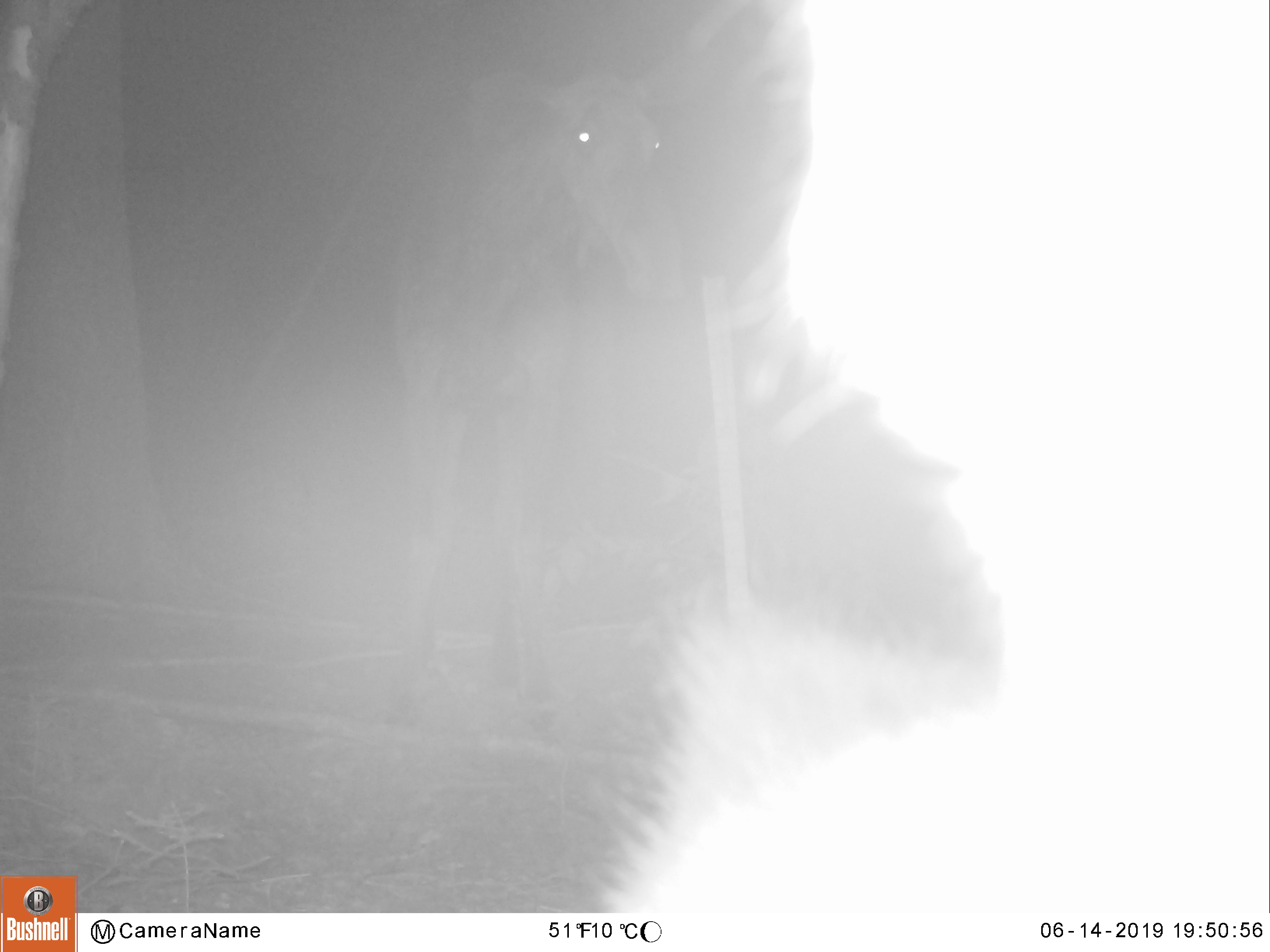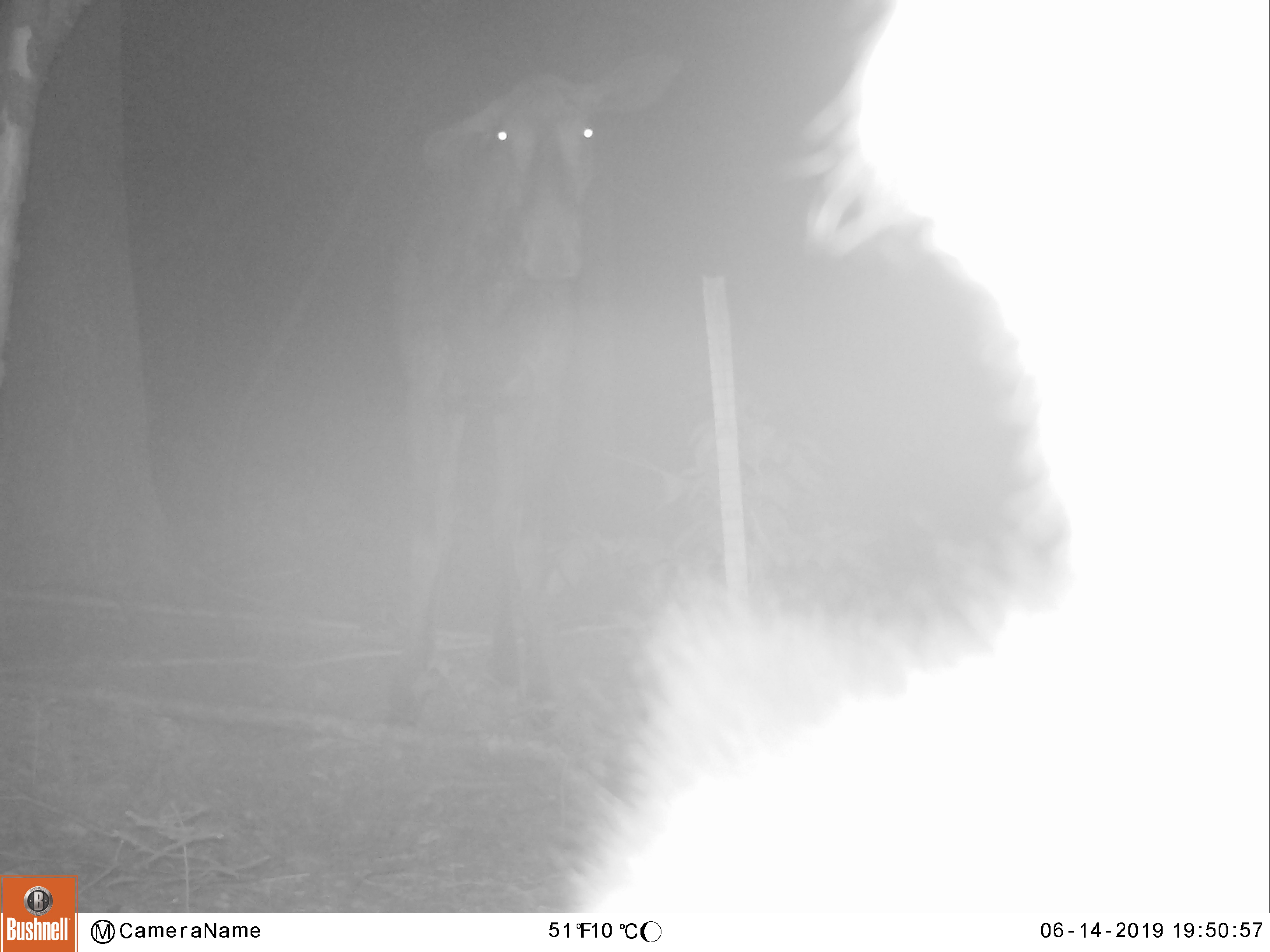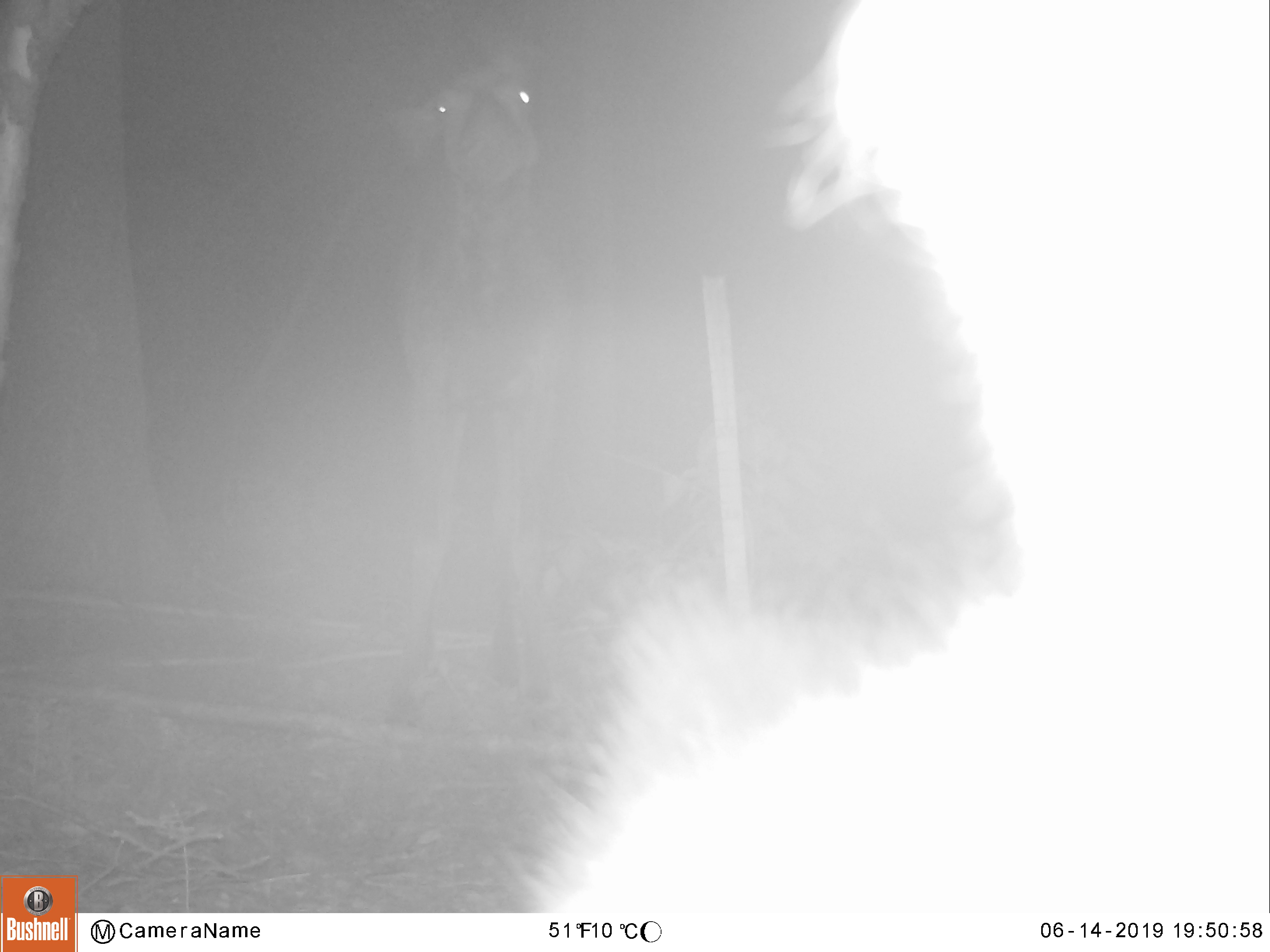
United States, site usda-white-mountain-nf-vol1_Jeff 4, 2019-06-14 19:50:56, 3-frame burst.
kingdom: Animalia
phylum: Chordata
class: Mammalia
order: Artiodactyla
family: Cervidae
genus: Alces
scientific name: Alces alces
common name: moose